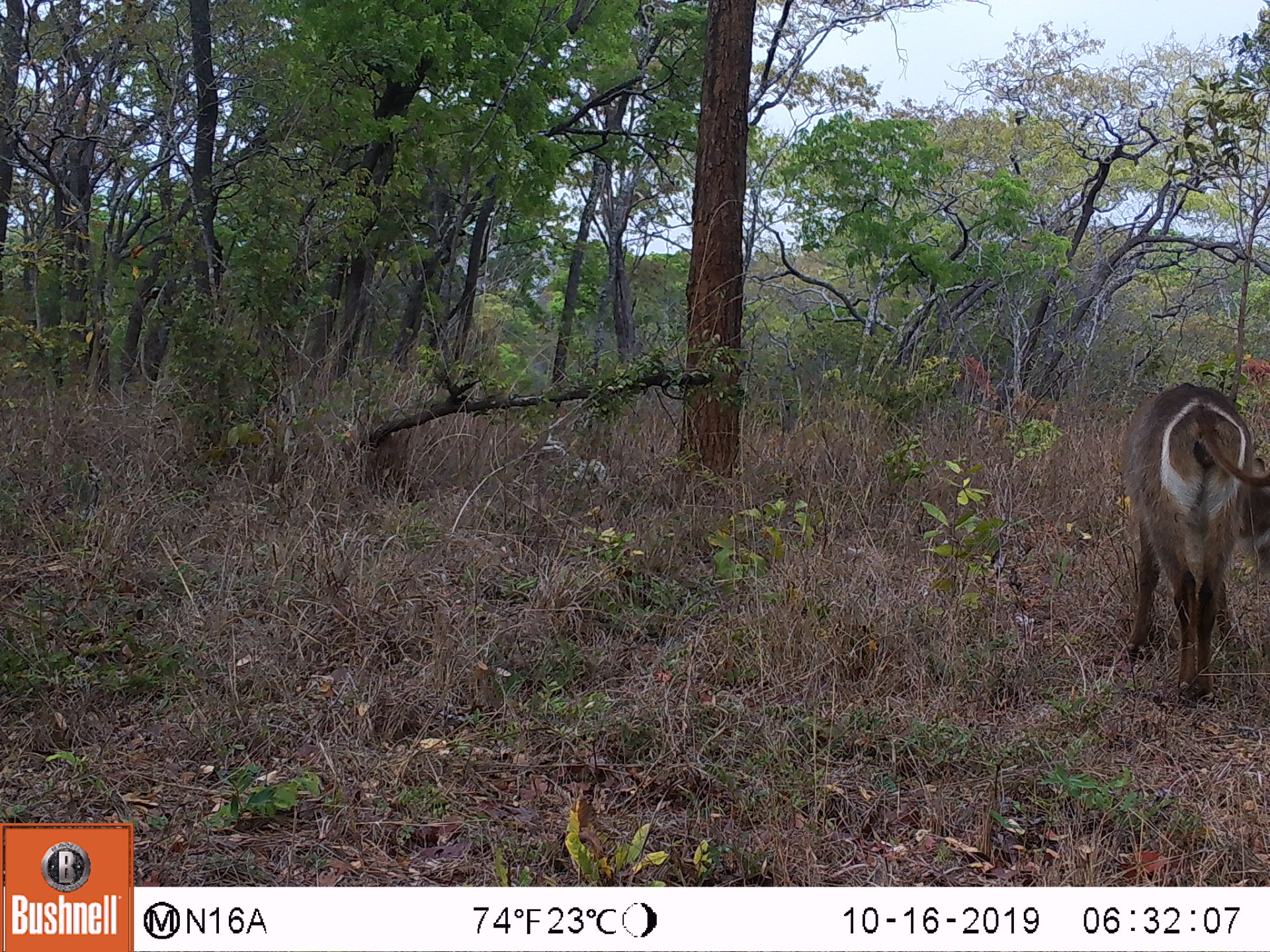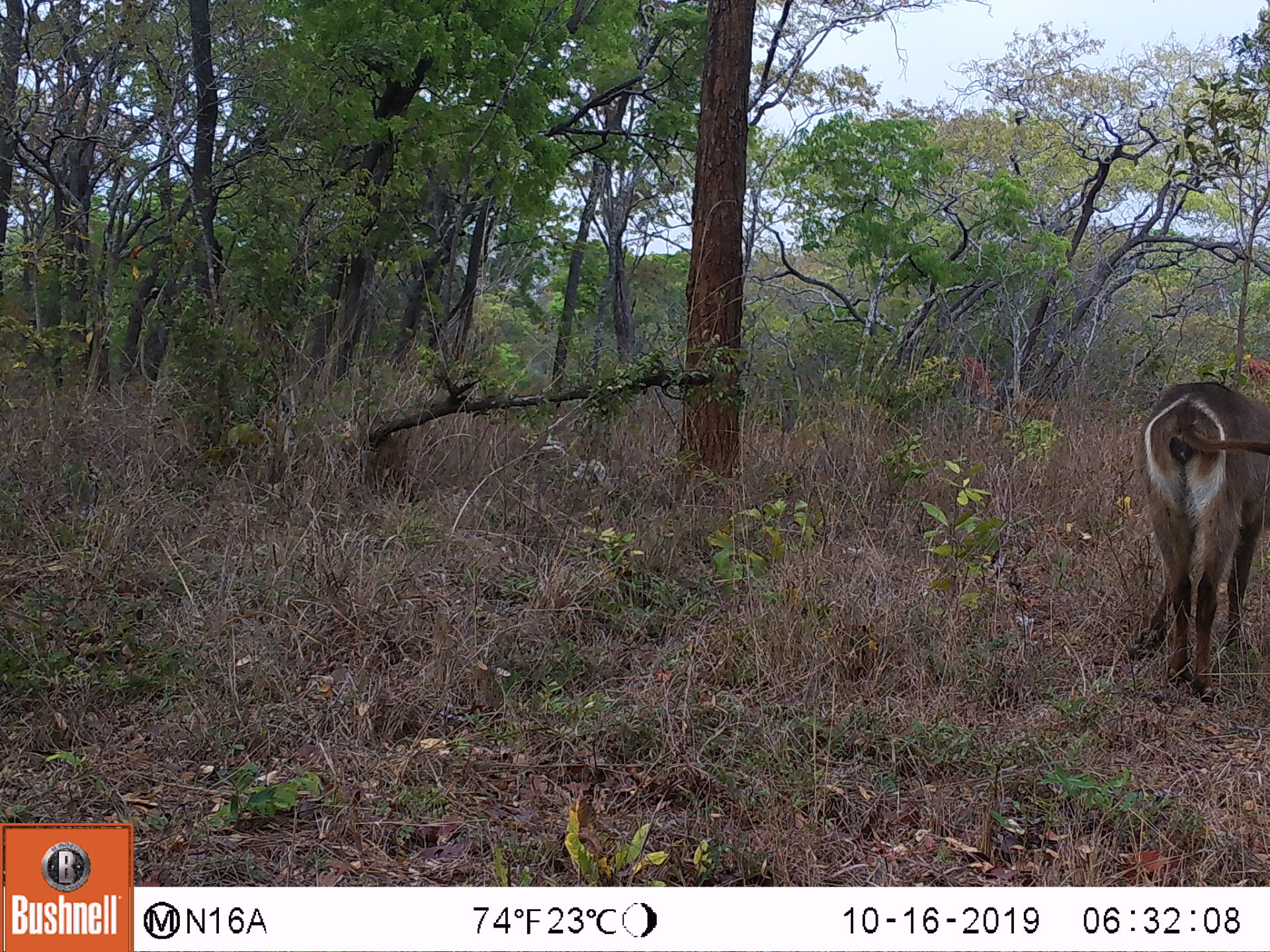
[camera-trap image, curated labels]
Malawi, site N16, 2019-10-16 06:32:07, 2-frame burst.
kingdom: Animalia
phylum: Chordata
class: Mammalia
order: Artiodactyla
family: Bovidae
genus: Kobus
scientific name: Kobus ellipsiprymnus ellipsiprymnus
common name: common waterbuck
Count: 1.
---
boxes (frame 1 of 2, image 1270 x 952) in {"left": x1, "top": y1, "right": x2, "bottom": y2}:
common waterbuck: {"left": 1113, "top": 374, "right": 1263, "bottom": 710}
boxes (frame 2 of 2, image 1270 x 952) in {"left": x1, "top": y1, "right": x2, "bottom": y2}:
common waterbuck: {"left": 1130, "top": 374, "right": 1268, "bottom": 699}